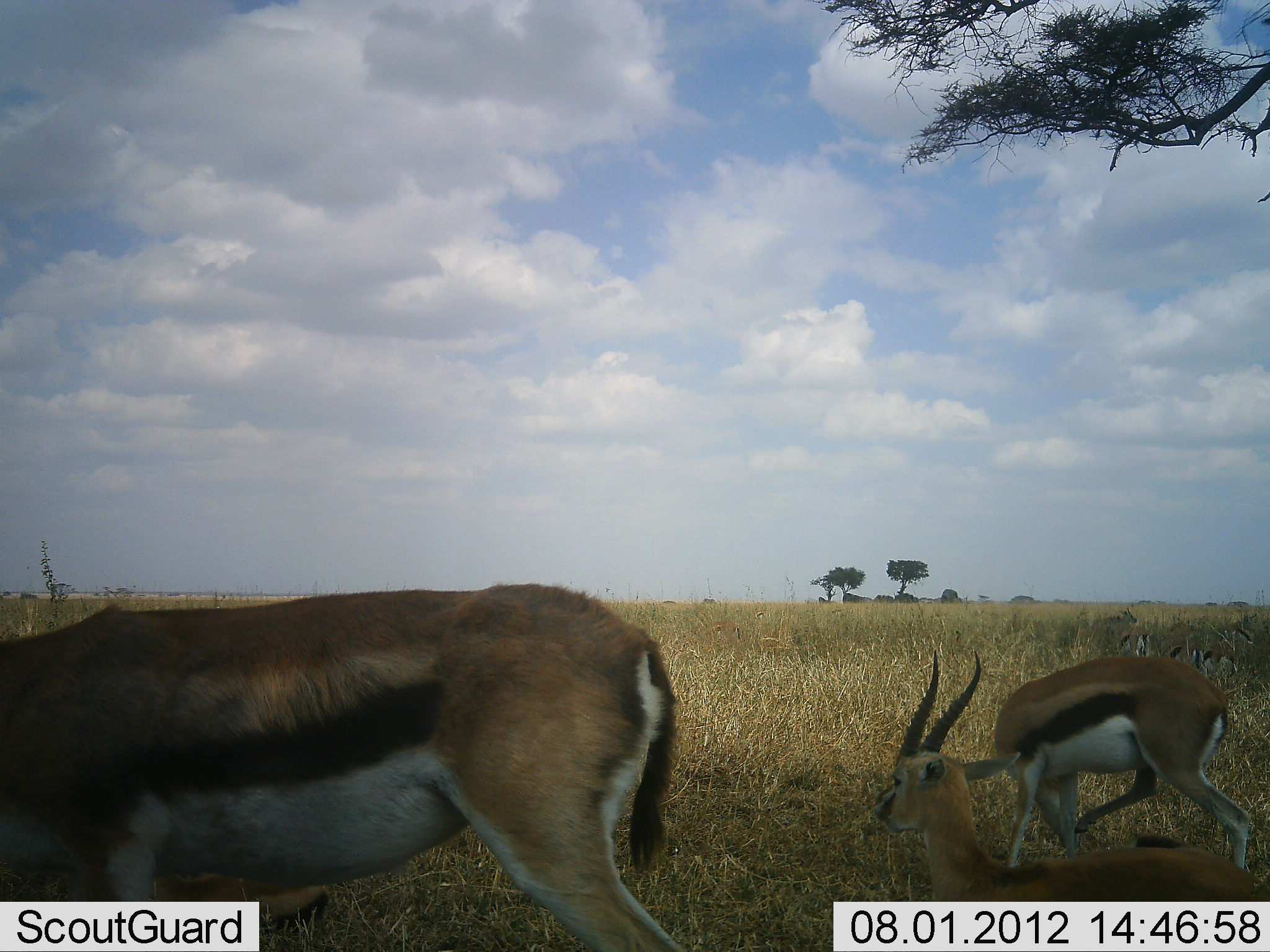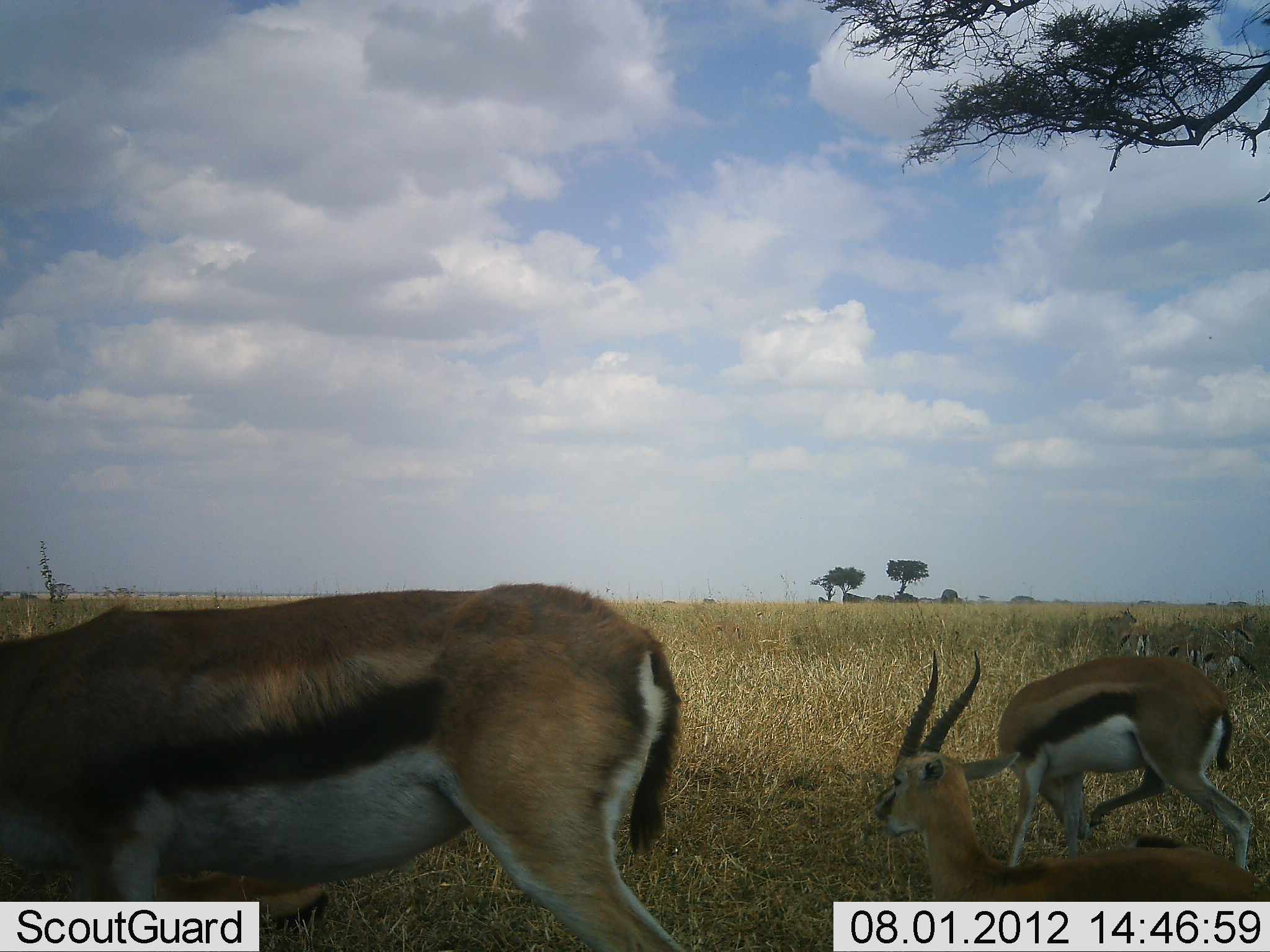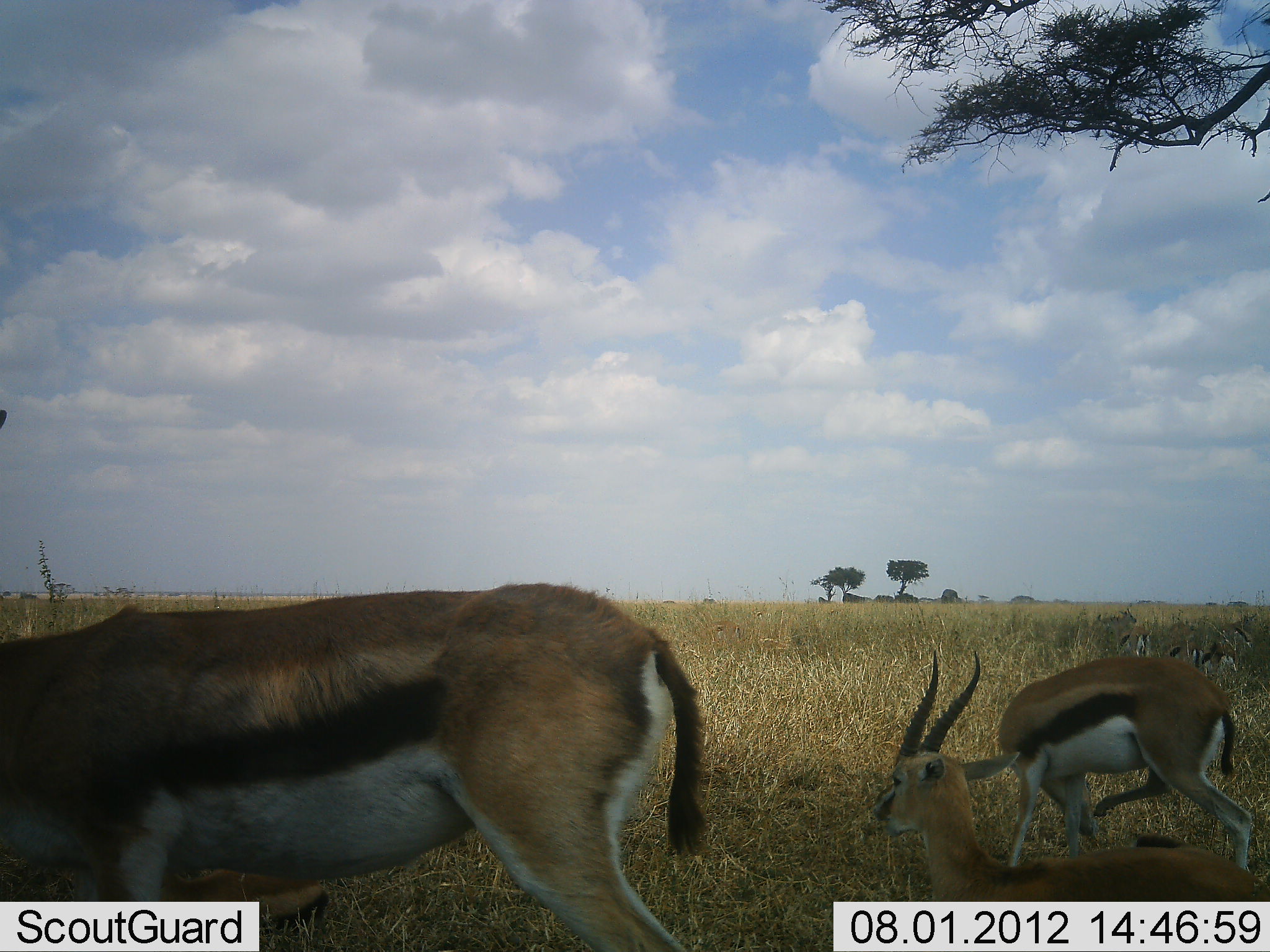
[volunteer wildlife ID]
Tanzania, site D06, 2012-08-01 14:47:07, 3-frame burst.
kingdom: Animalia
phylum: Chordata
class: Mammalia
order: Artiodactyla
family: Bovidae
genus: Eudorcas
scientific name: Eudorcas thomsonii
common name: thomson's gazelle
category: gazellethomsons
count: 6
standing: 70%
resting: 80%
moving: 10%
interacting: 0%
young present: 10%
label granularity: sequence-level